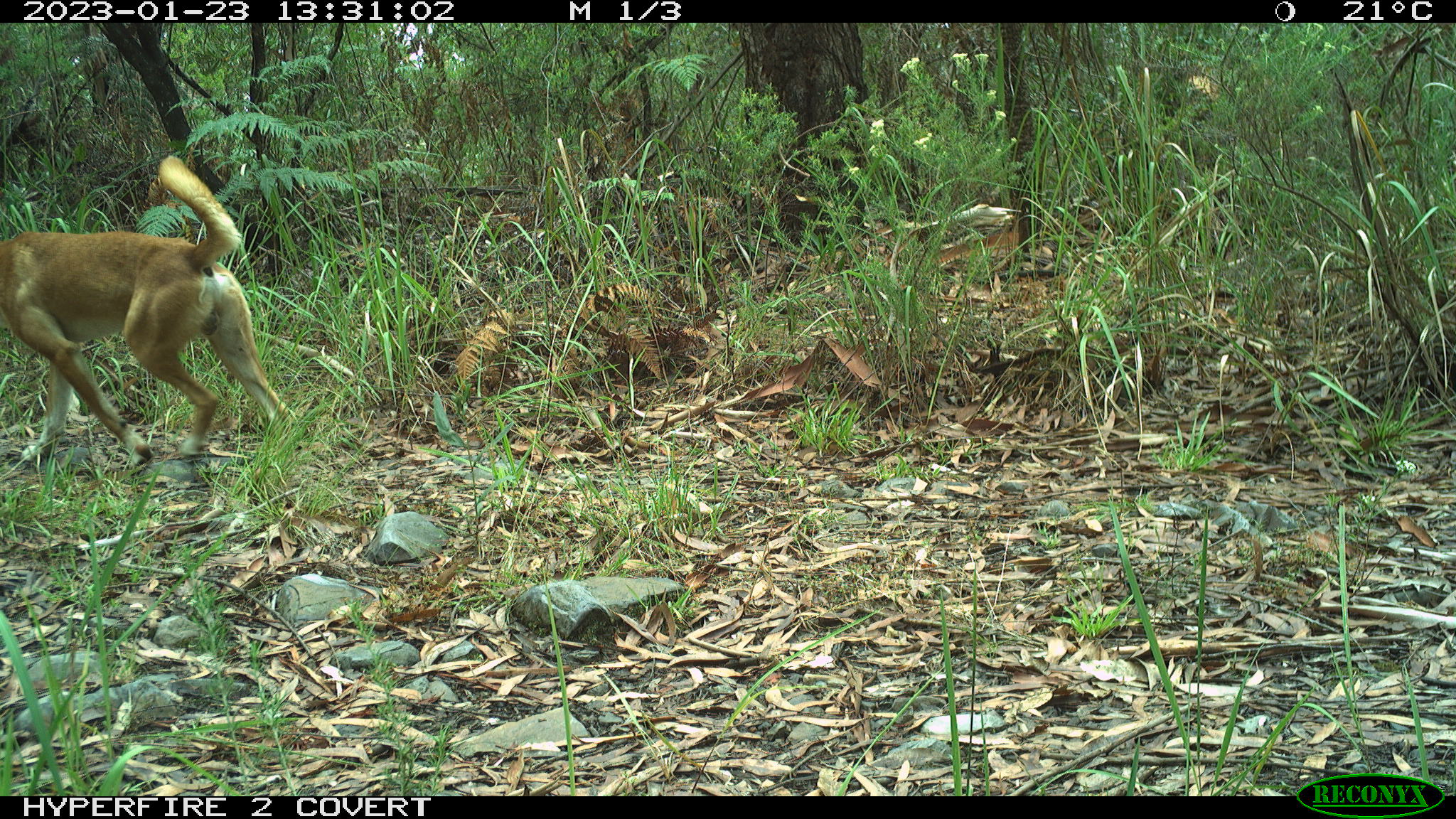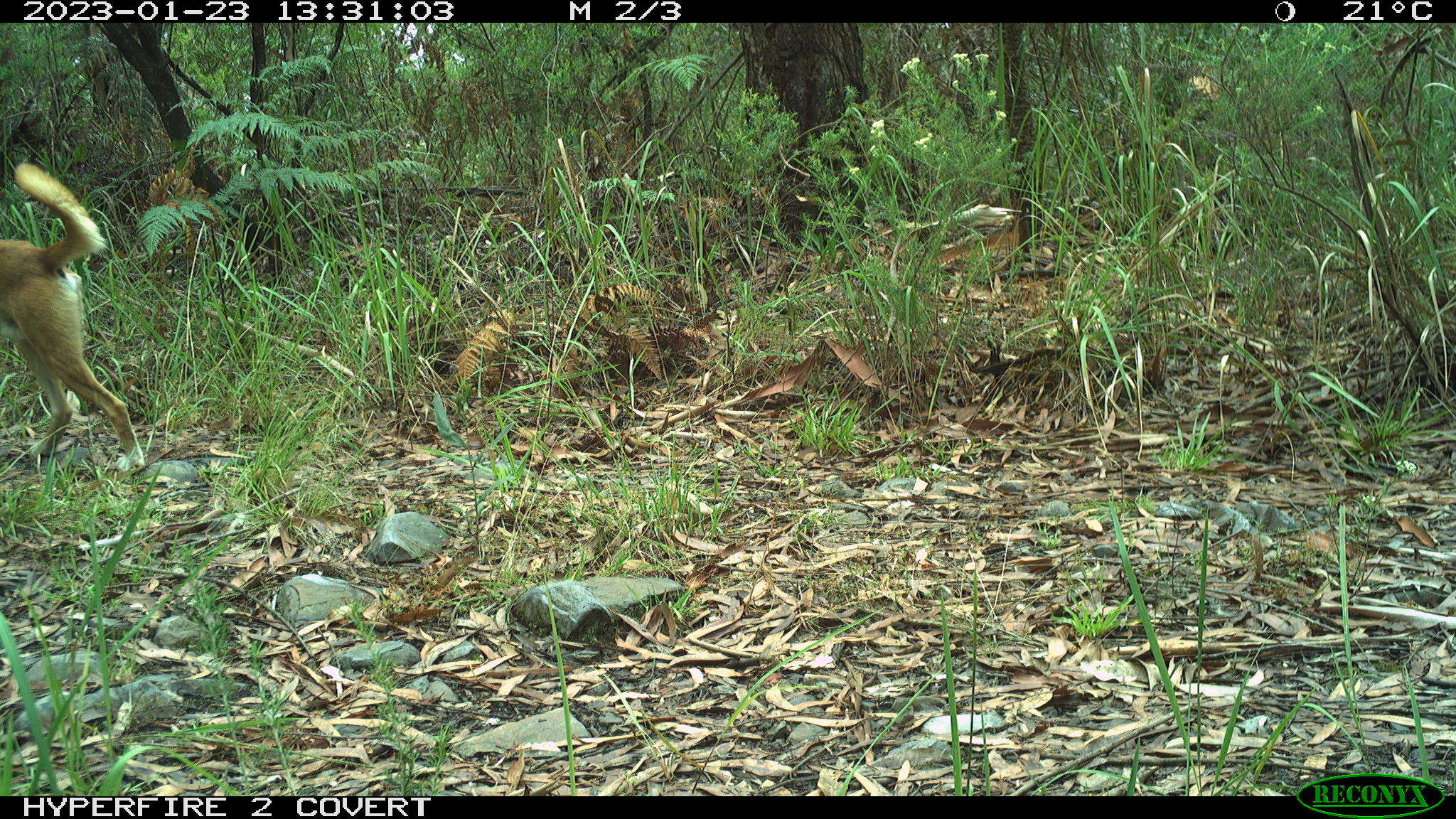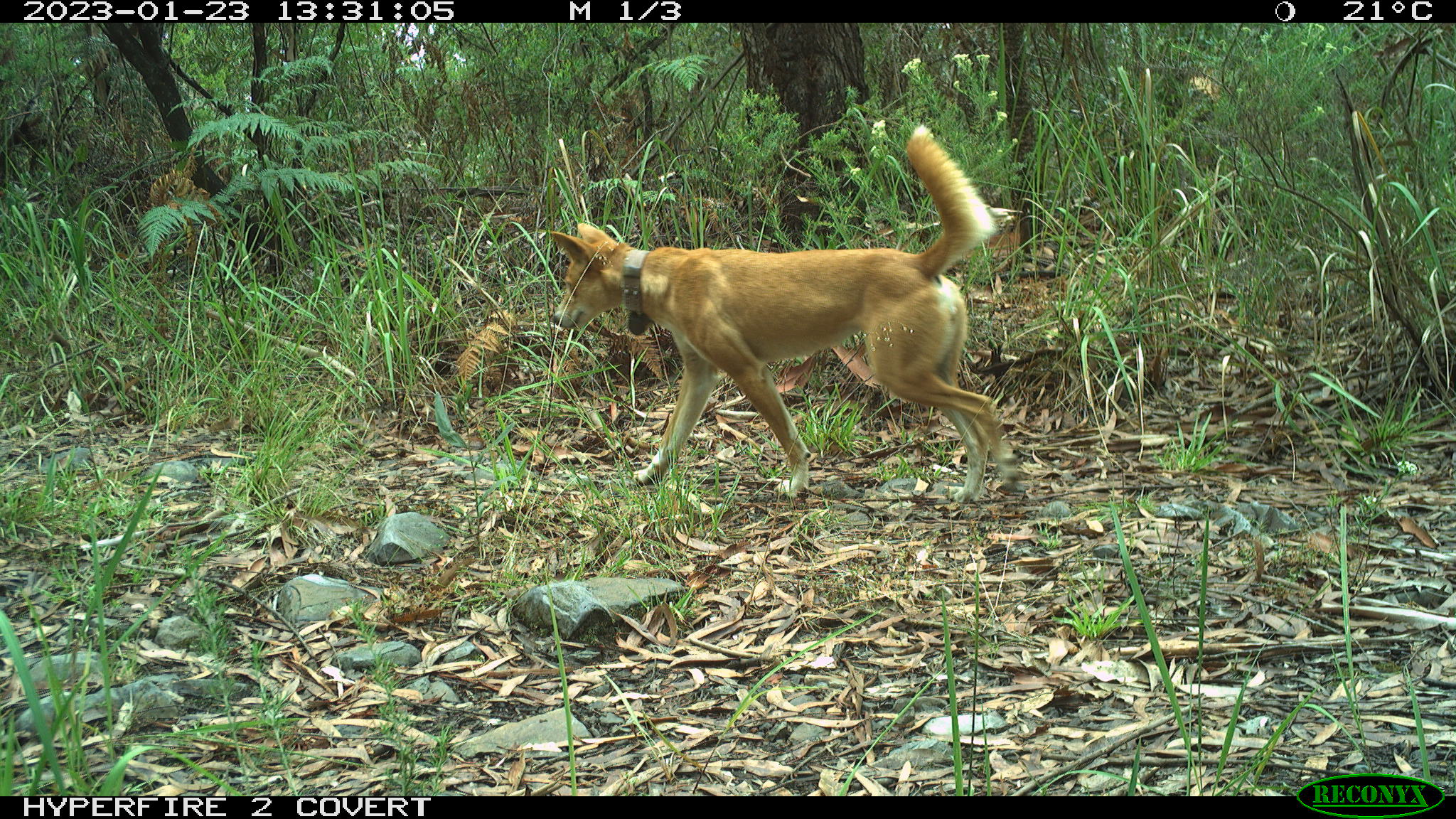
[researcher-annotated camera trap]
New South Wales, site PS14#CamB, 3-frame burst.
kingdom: Animalia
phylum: Chordata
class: Mammalia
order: Carnivora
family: Canidae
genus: Canis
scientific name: Canis familiaris dingo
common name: dingo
Dingo (Canis familiaris dingo).